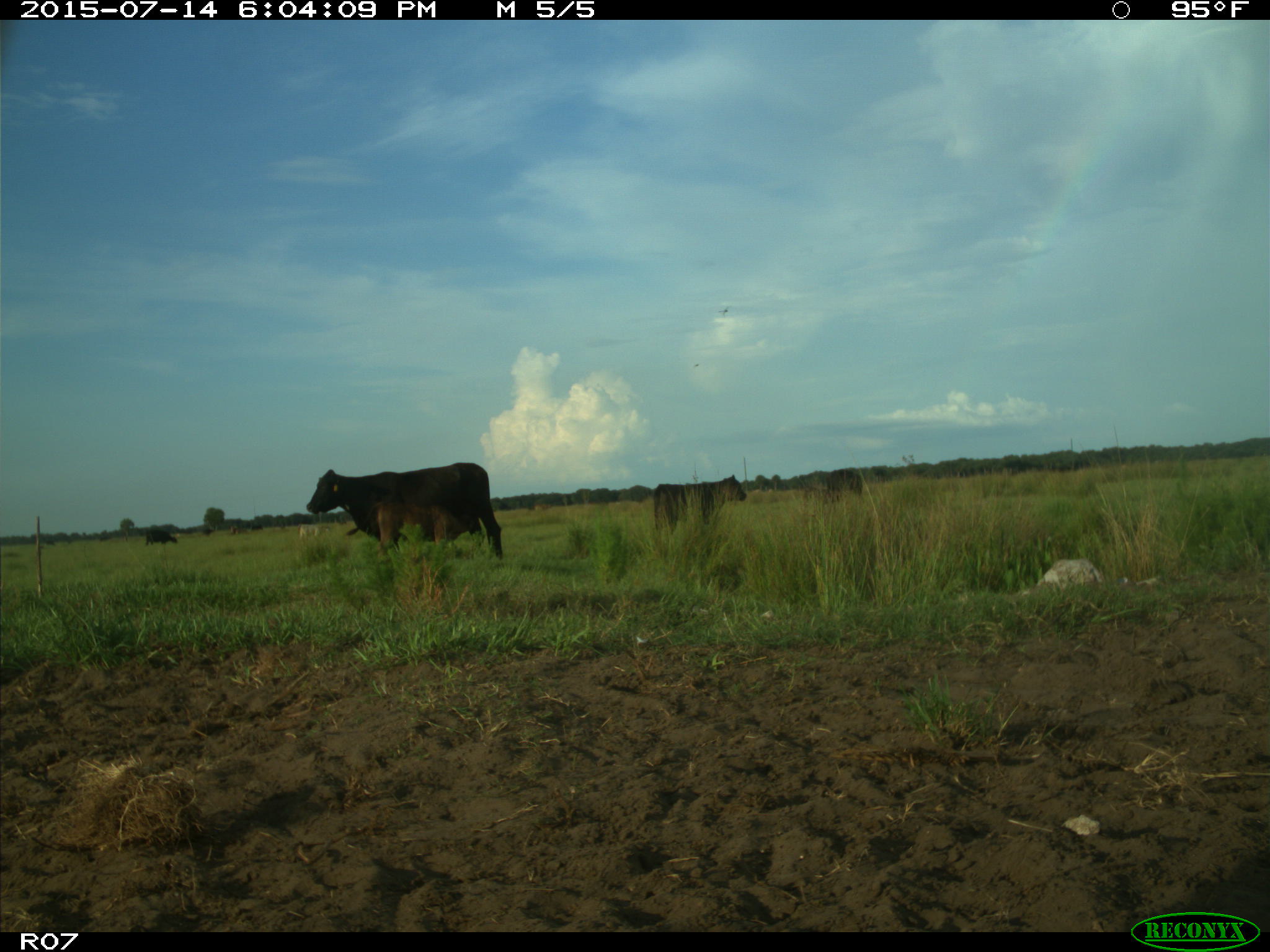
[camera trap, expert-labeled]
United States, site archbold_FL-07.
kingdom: Animalia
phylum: Chordata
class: Mammalia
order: Artiodactyla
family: Bovidae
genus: Bos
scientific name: Bos taurus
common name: domestic cow